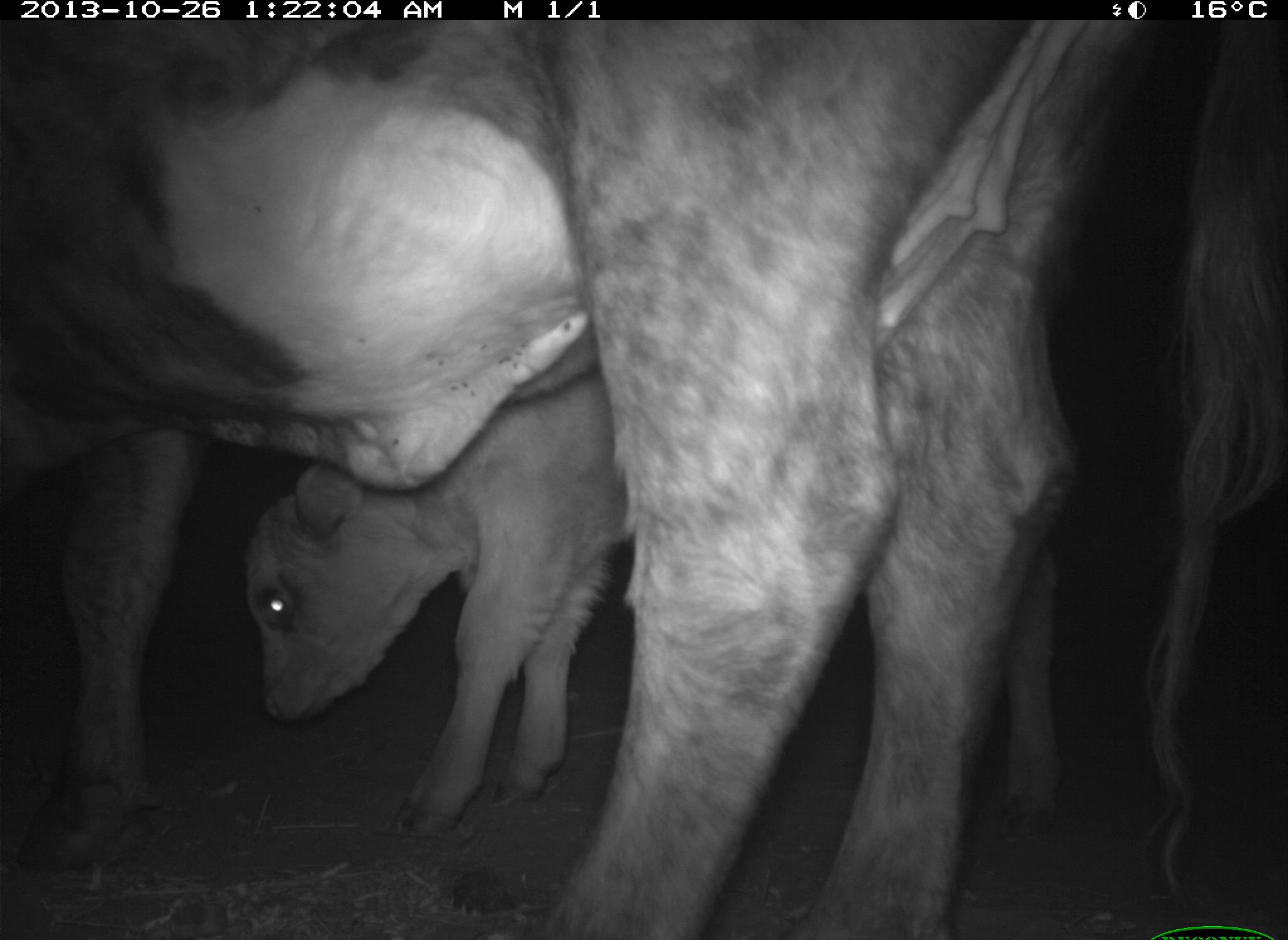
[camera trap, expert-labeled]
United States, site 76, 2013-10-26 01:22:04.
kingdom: Animalia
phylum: Chordata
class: Mammalia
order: Artiodactyla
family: Bovidae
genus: Bos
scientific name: Bos taurus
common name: cow